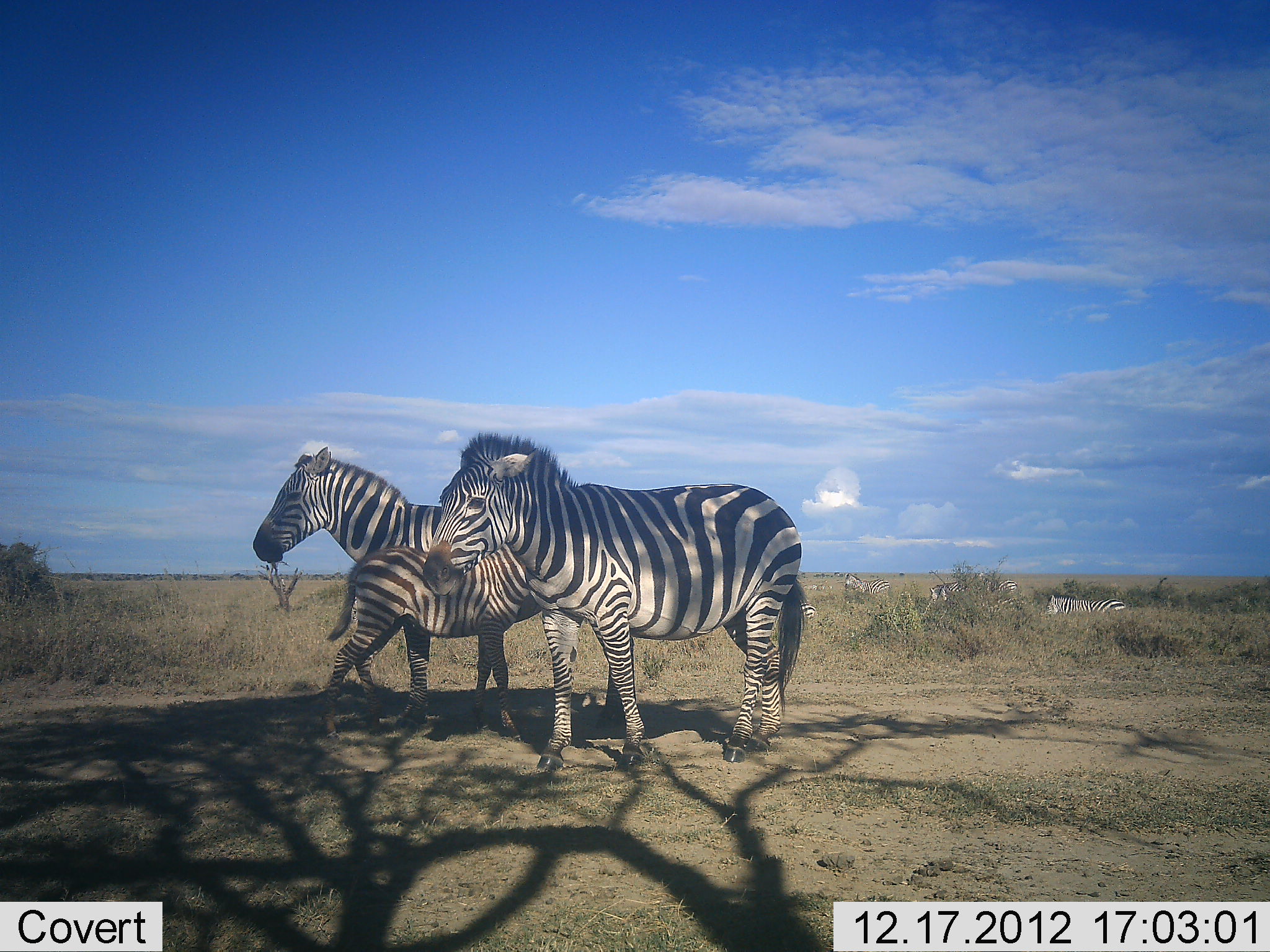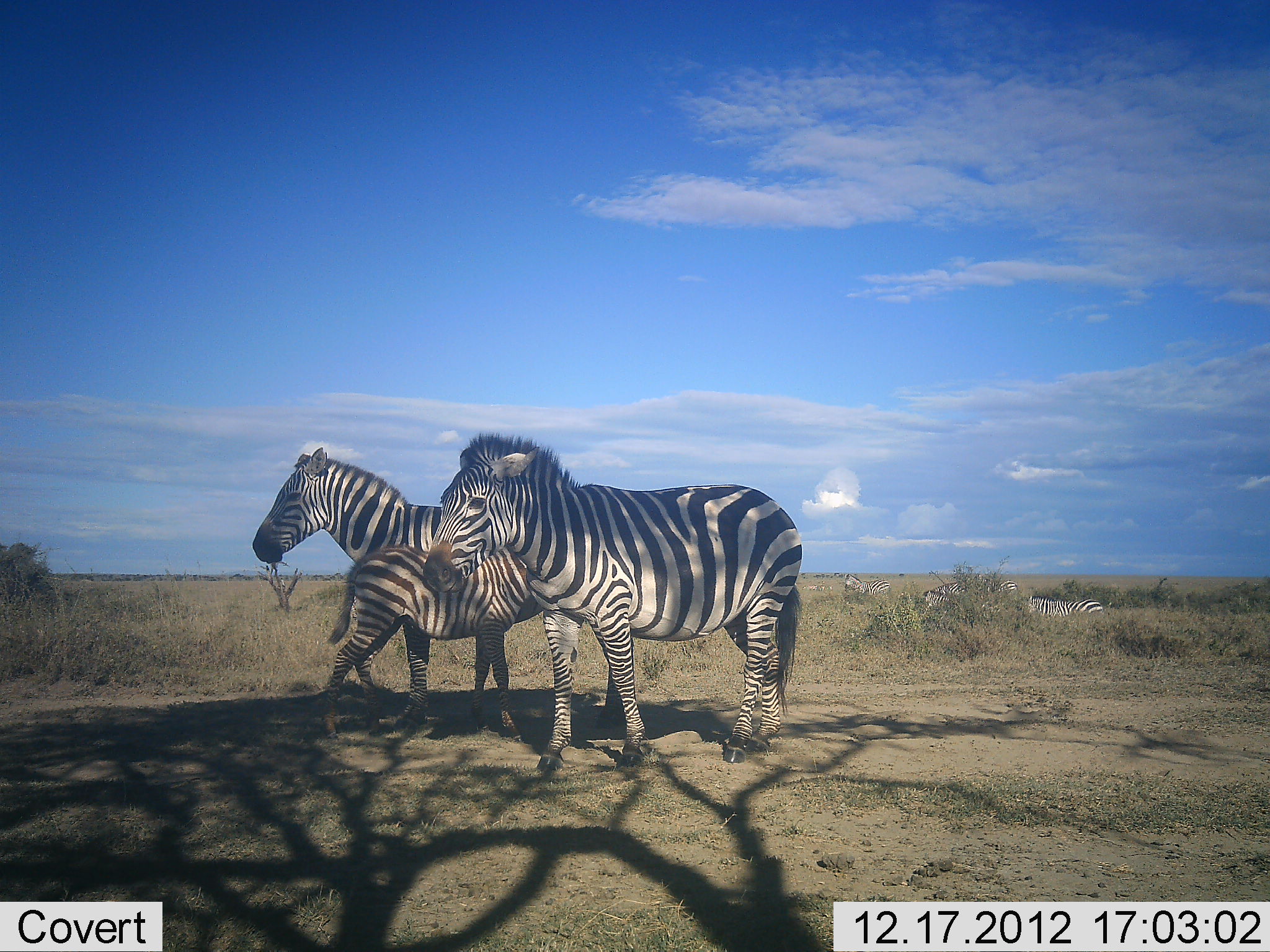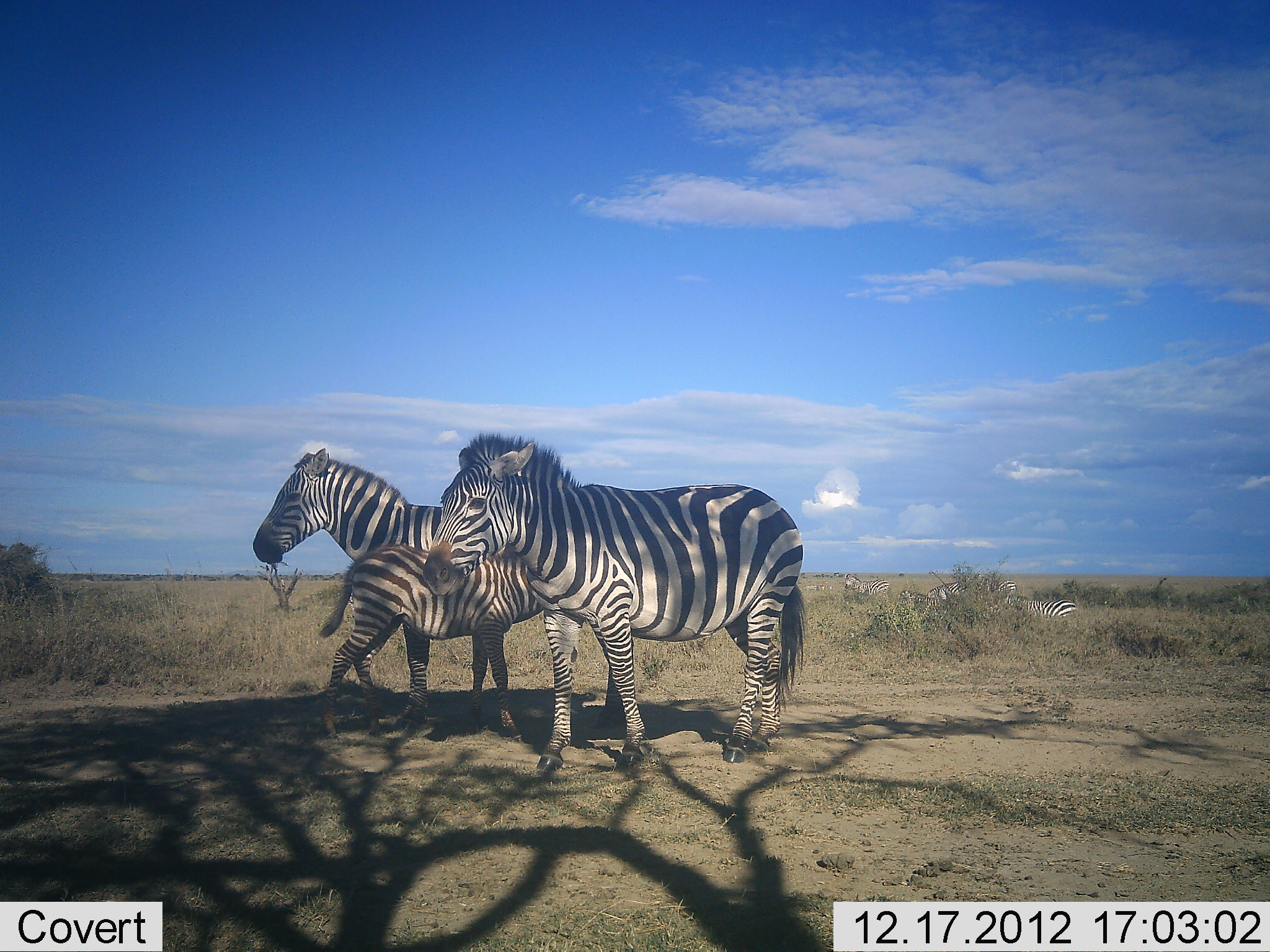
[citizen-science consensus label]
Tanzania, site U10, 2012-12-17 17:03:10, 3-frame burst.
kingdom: Animalia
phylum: Chordata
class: Mammalia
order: Perissodactyla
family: Equidae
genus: Equus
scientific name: Equus quagga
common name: plains zebra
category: zebra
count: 6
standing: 100%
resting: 20%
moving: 10%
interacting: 10%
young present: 80%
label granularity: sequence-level